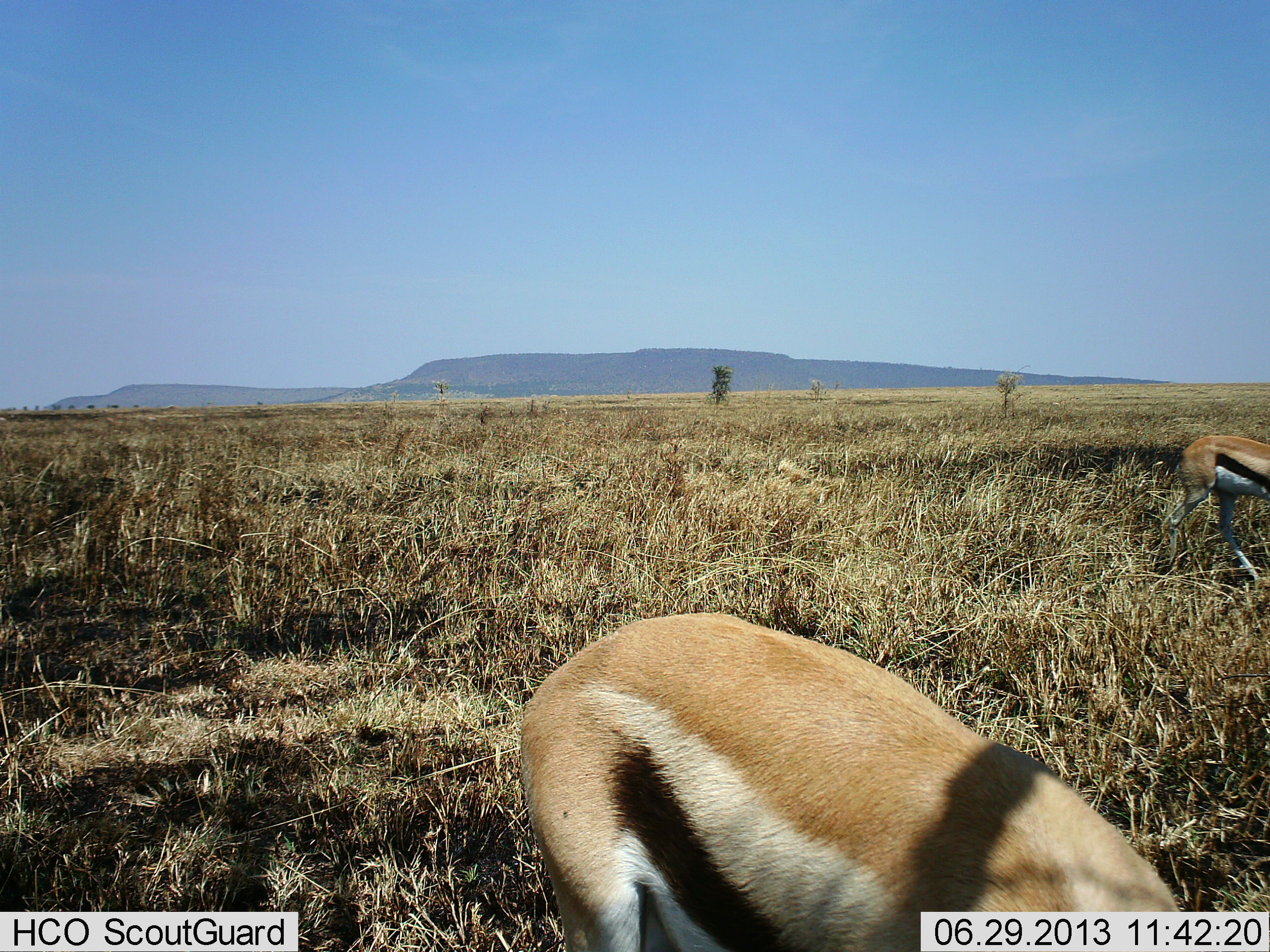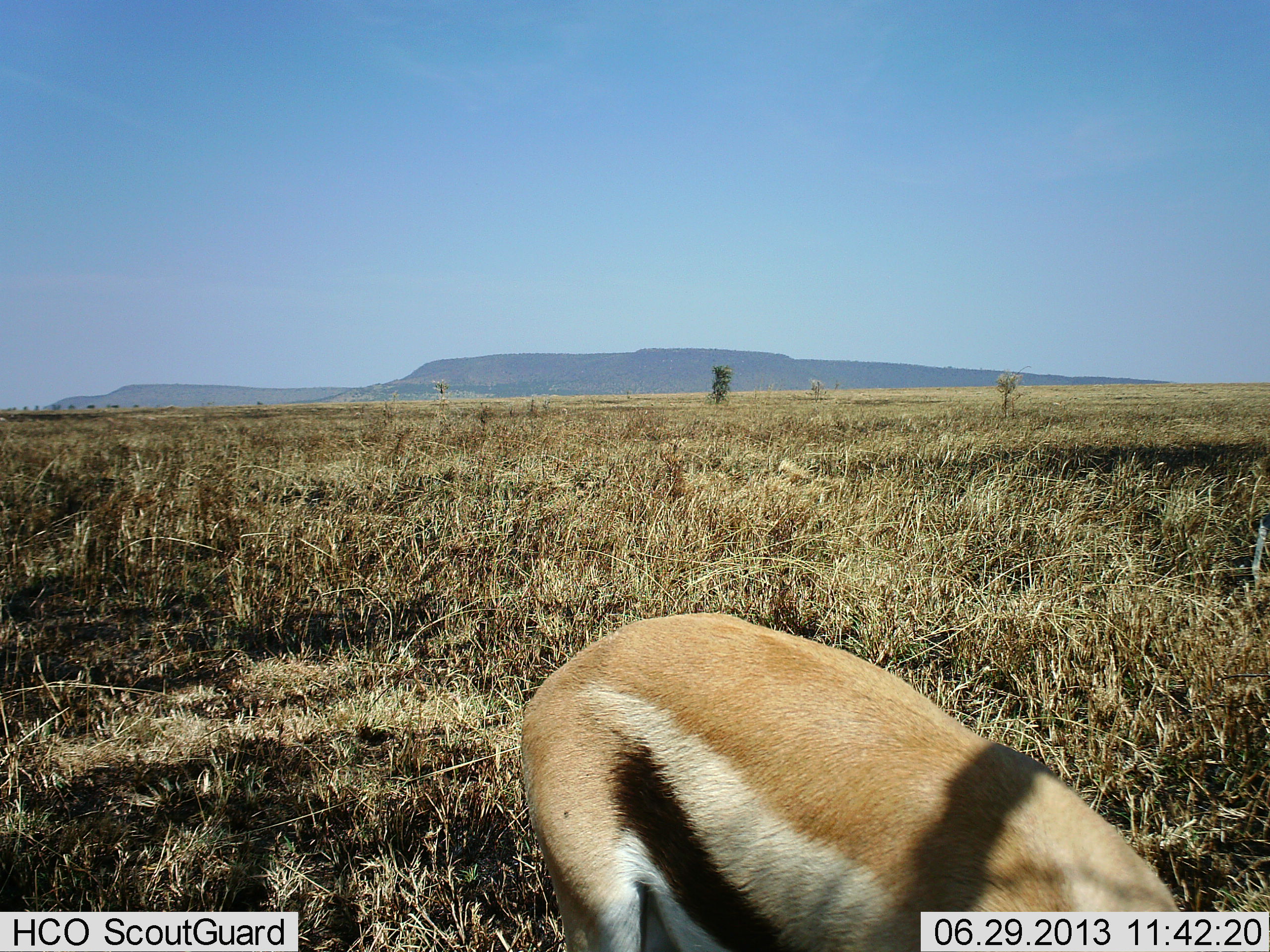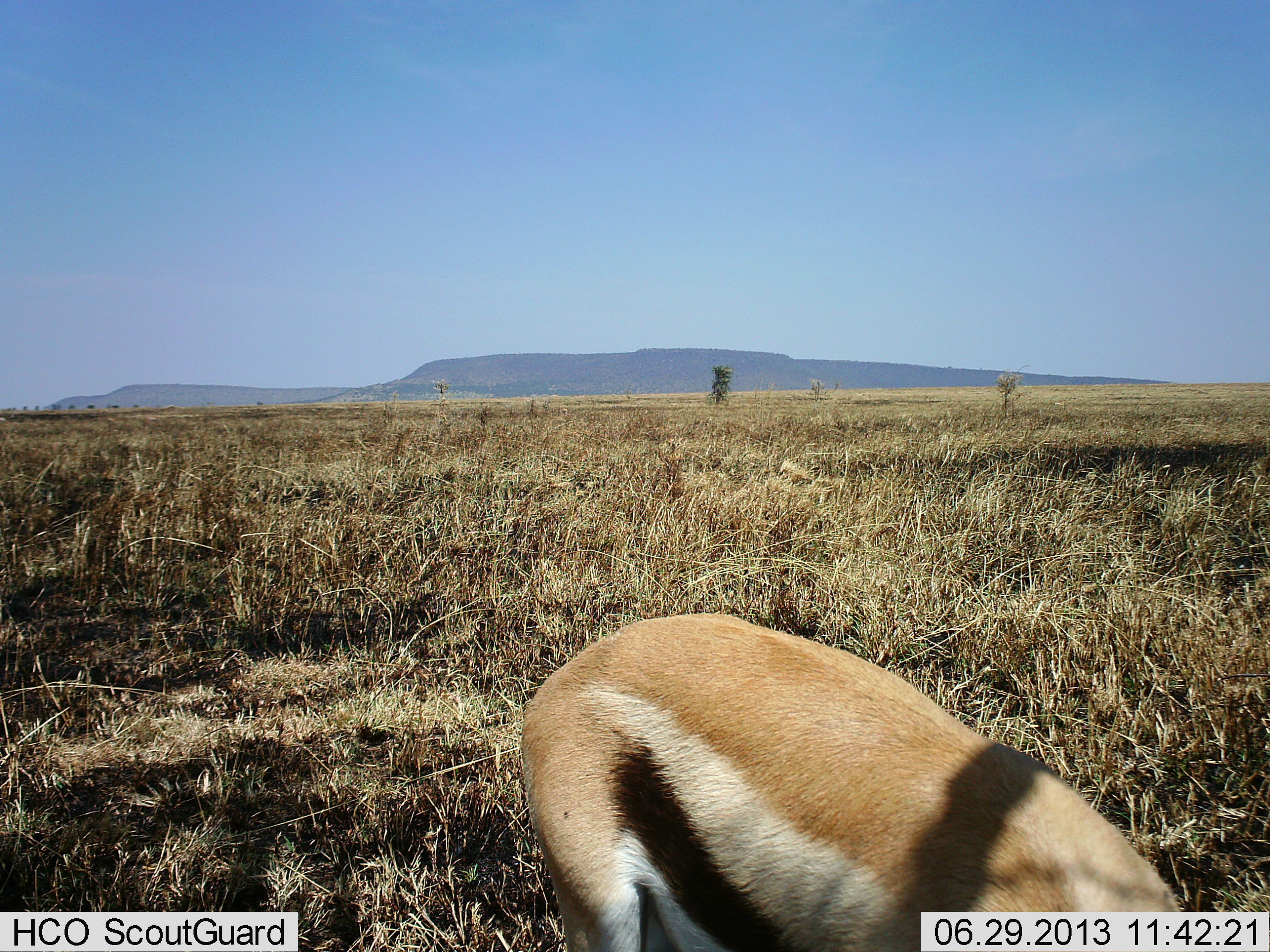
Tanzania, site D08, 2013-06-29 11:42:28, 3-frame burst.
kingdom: Animalia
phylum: Chordata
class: Mammalia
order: Artiodactyla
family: Bovidae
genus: Eudorcas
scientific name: Eudorcas thomsonii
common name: thomson's gazelle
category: gazellethomsons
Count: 2.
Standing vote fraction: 48%.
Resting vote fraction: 5%.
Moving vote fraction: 52%.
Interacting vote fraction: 0%.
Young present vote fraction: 0%.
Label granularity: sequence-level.